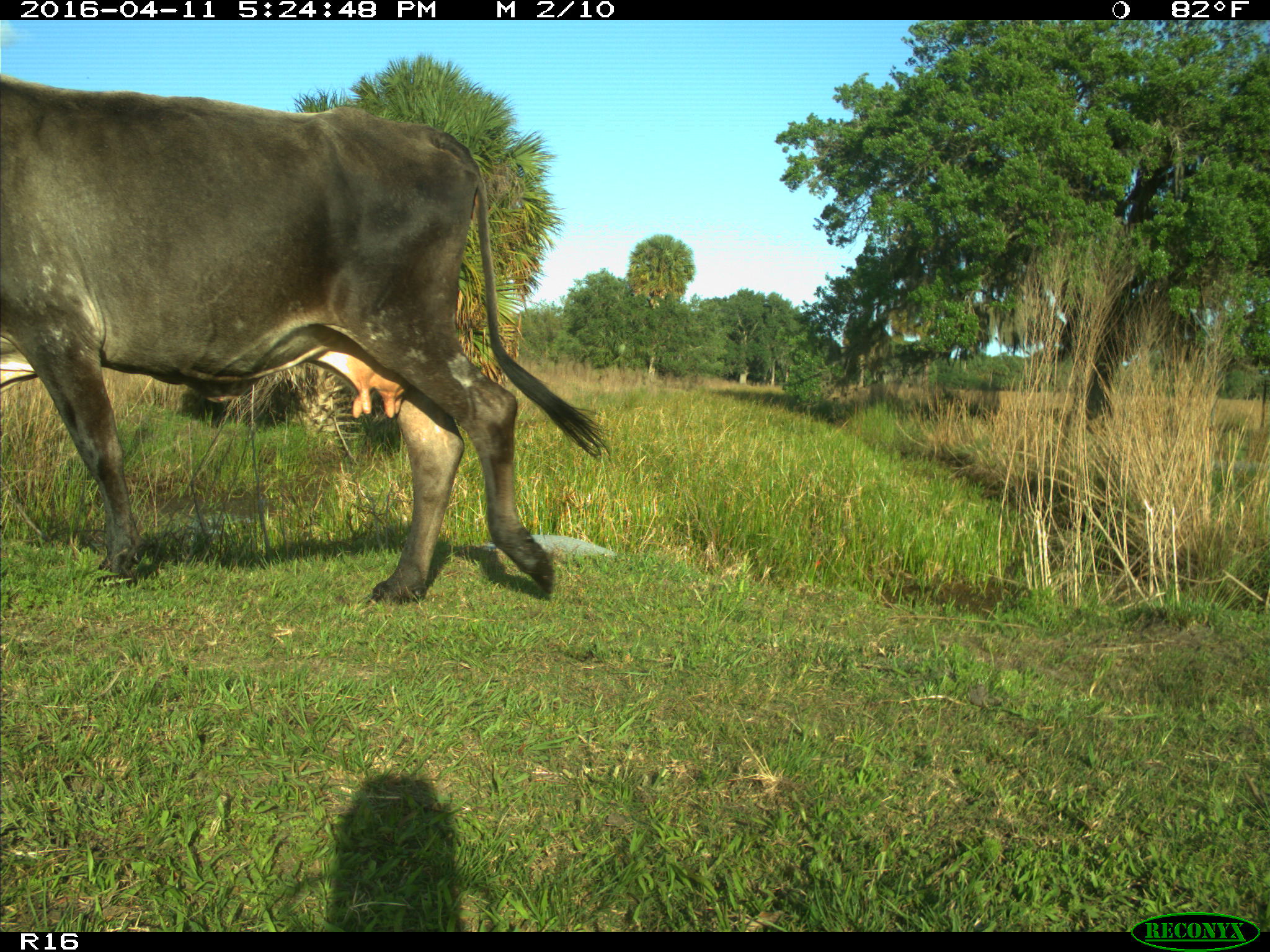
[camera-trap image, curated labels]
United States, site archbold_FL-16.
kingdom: Animalia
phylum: Chordata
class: Mammalia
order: Artiodactyla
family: Bovidae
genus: Bos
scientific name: Bos taurus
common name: domestic cow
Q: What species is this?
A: Bos taurus (domestic cow).